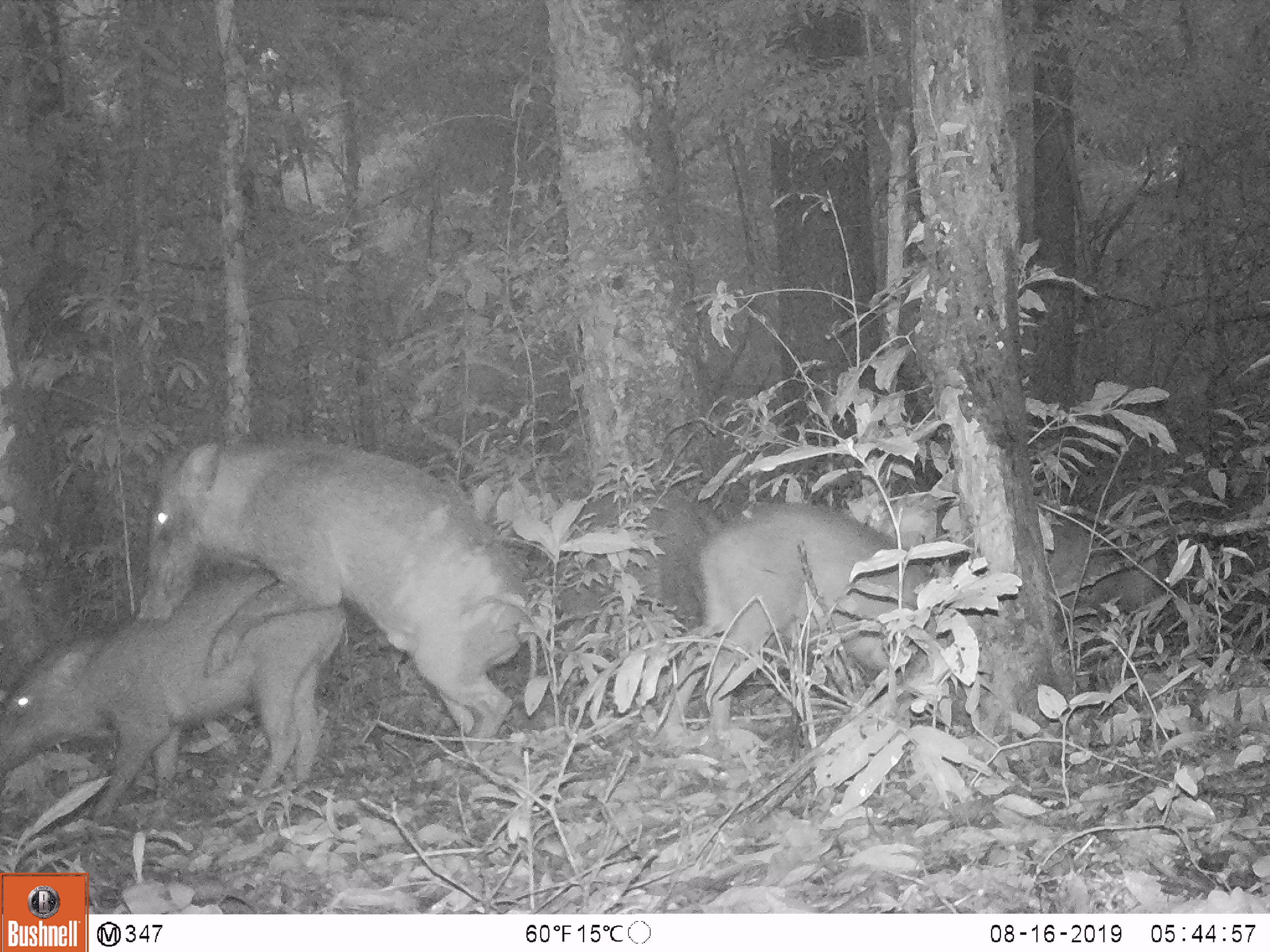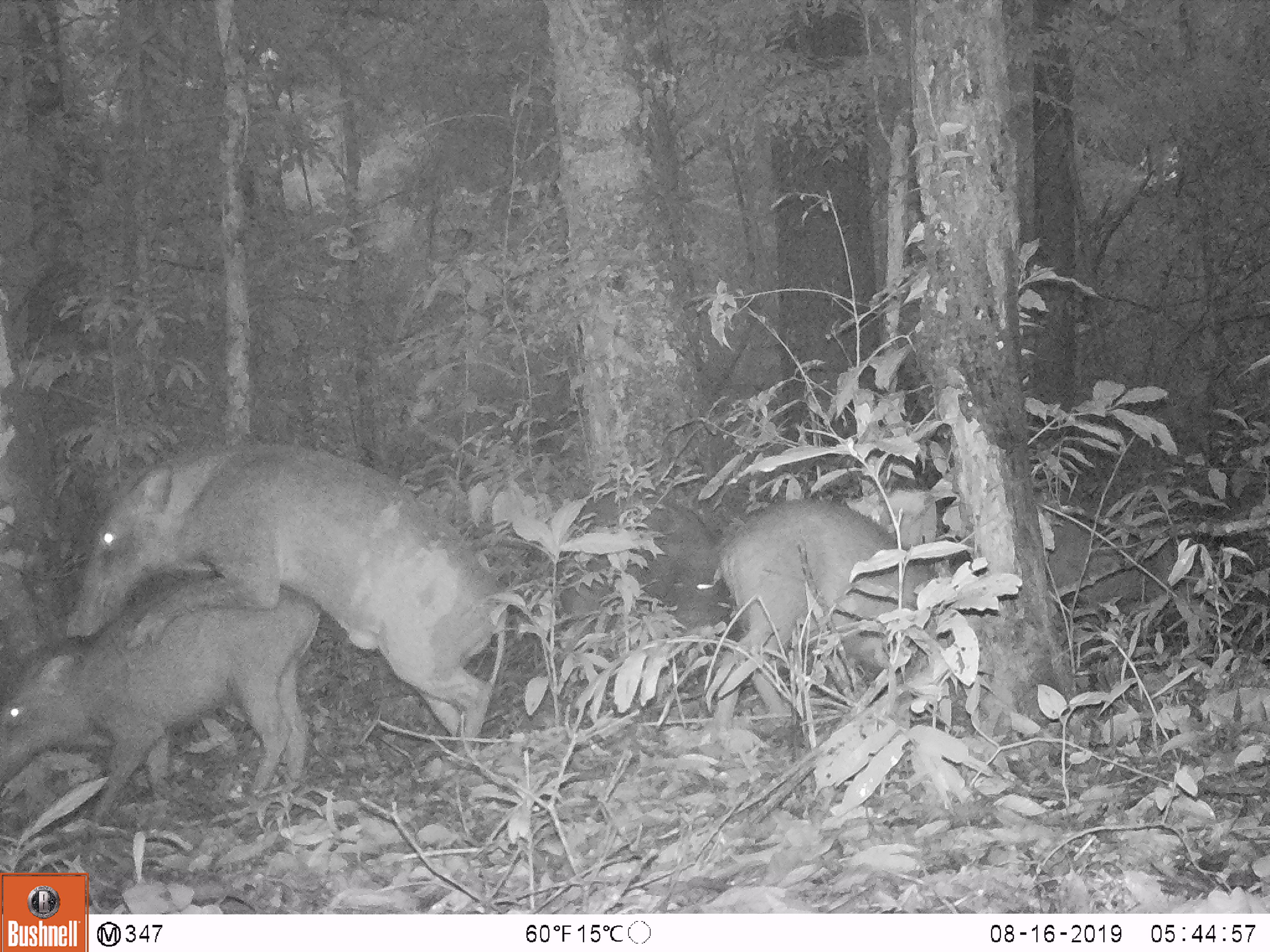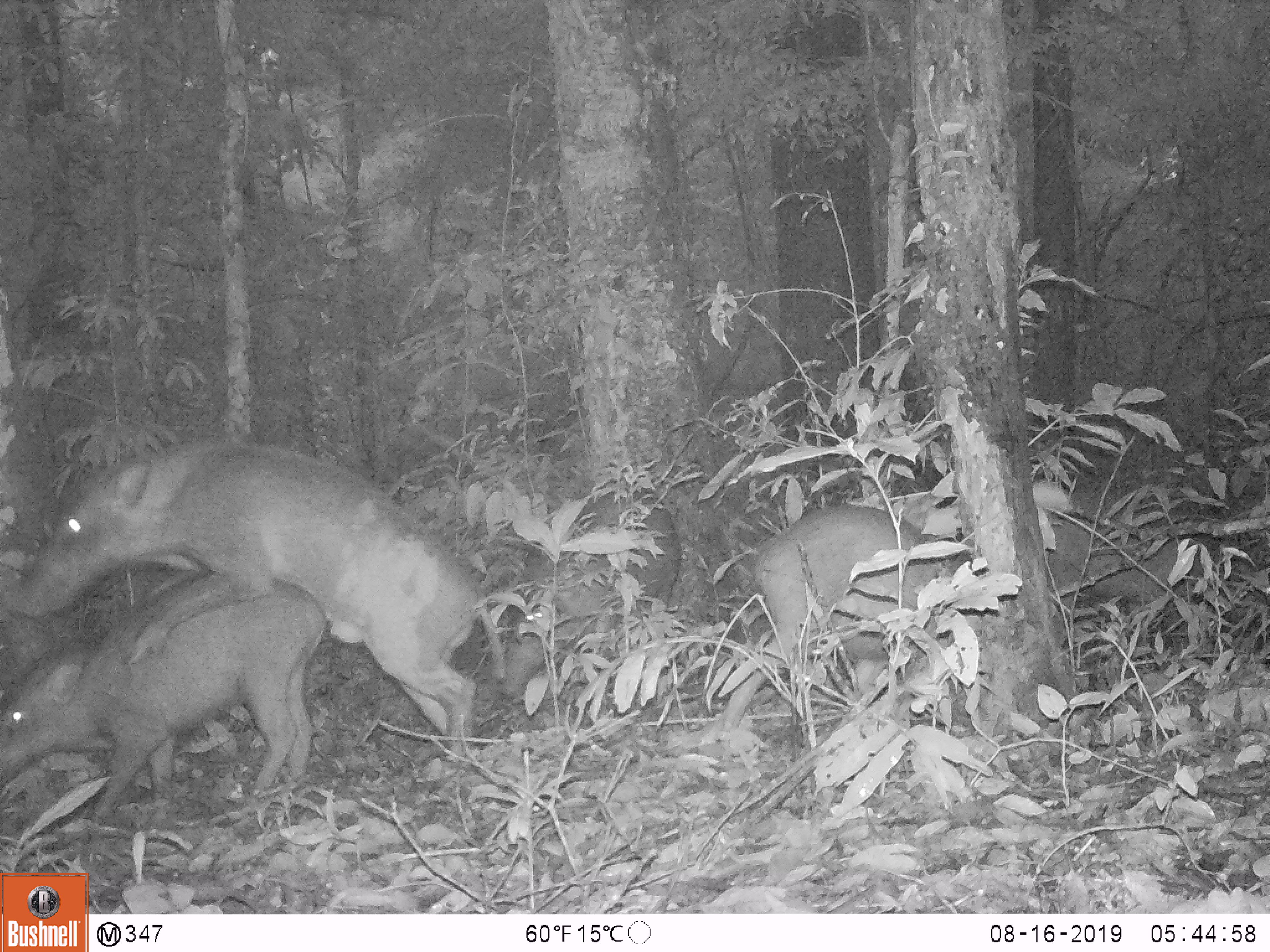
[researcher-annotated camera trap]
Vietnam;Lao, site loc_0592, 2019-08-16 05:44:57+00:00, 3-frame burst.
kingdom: Animalia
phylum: Chordata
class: Mammalia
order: Artiodactyla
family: Suidae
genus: Sus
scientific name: Sus scrofa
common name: eurasian wild pig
Eurasian wild pig (Sus scrofa). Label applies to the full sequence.